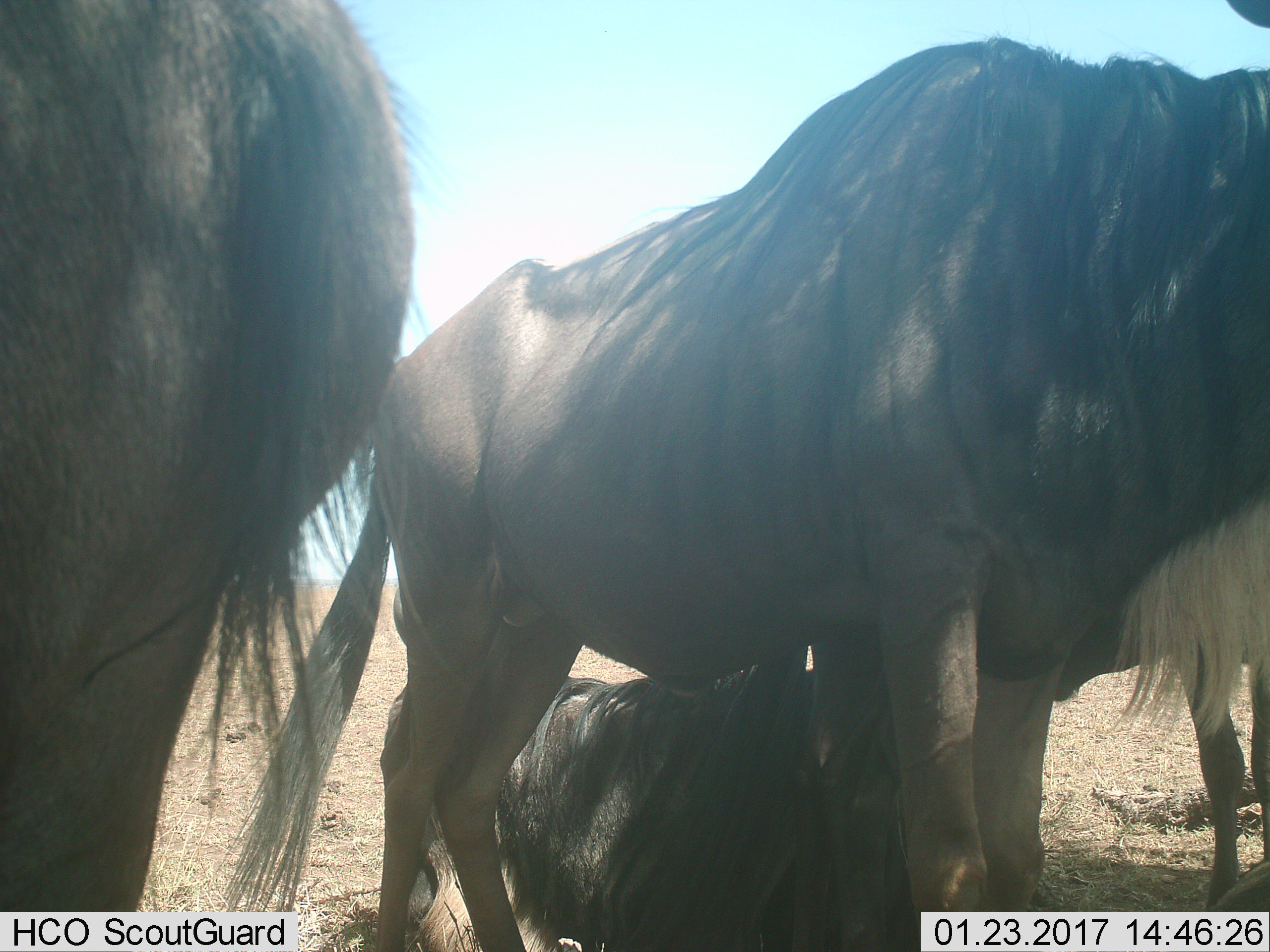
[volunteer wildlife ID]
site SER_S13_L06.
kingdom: Animalia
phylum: Chordata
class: Mammalia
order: Artiodactyla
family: Bovidae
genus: Connochaetes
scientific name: Connochaetes taurinus taurinus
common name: blue wildebeest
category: wildebeestblue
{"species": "wildebeestblue (blue wildebeest) (Connochaetes taurinus taurinus)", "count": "3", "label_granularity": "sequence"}